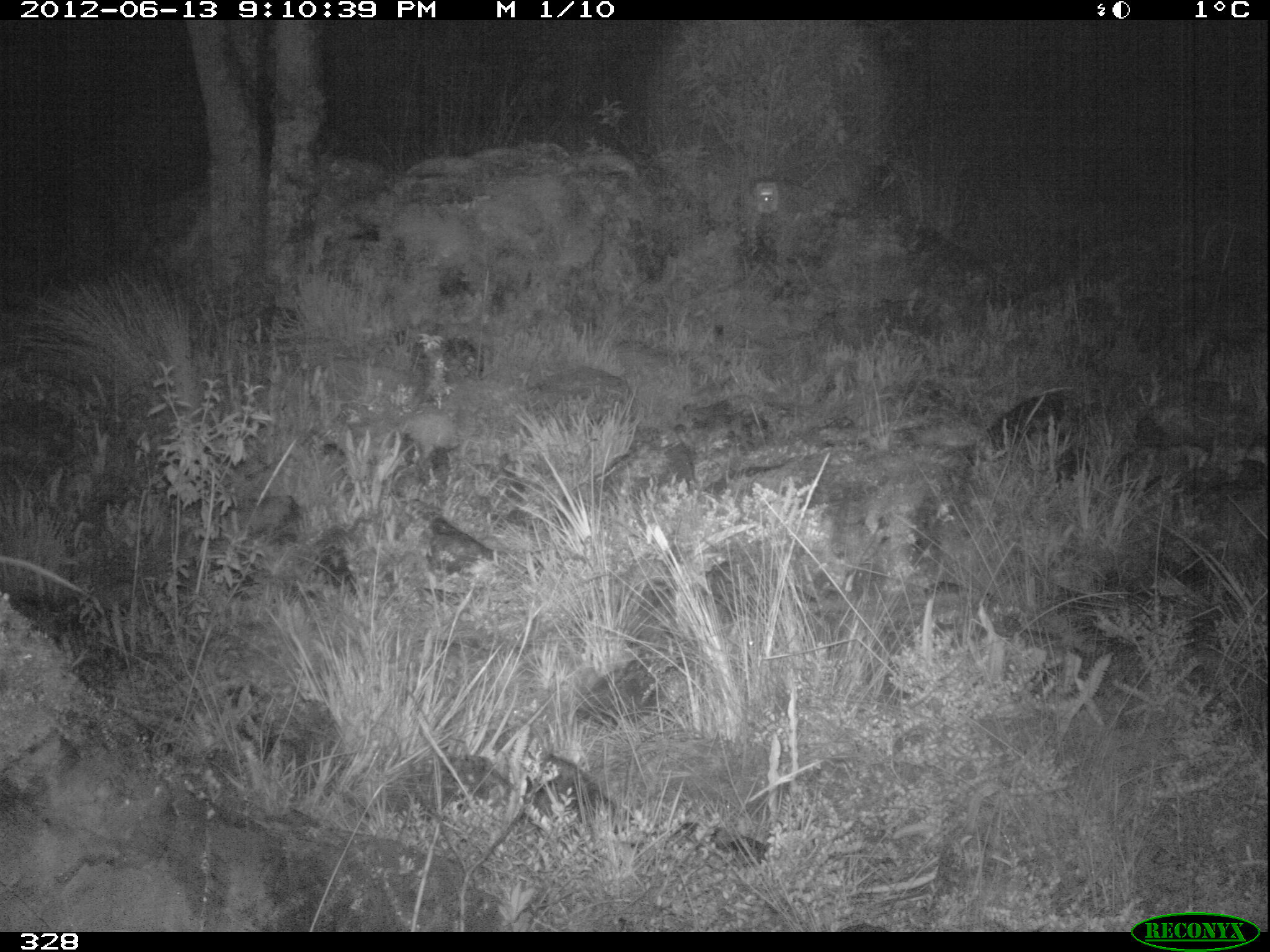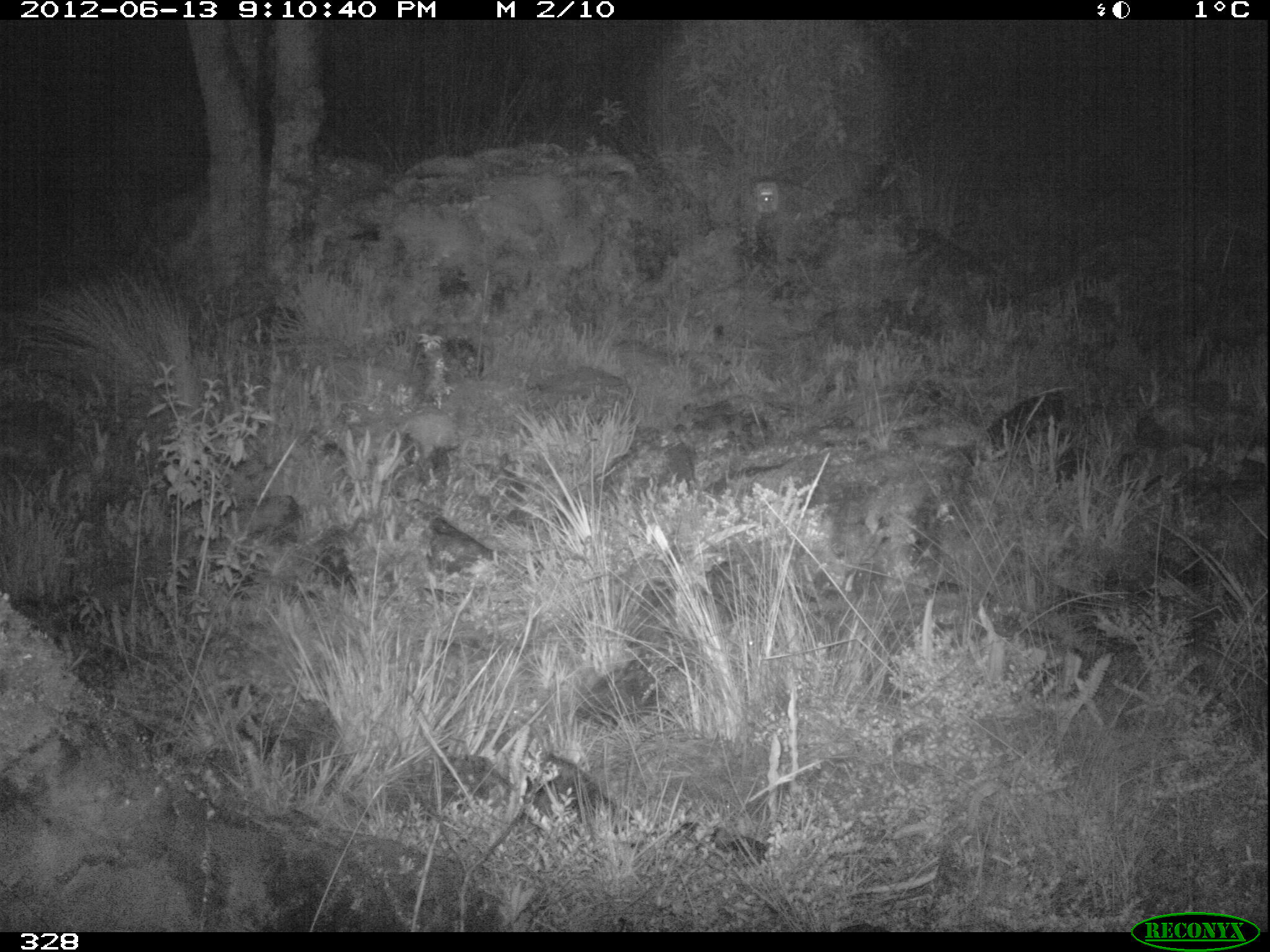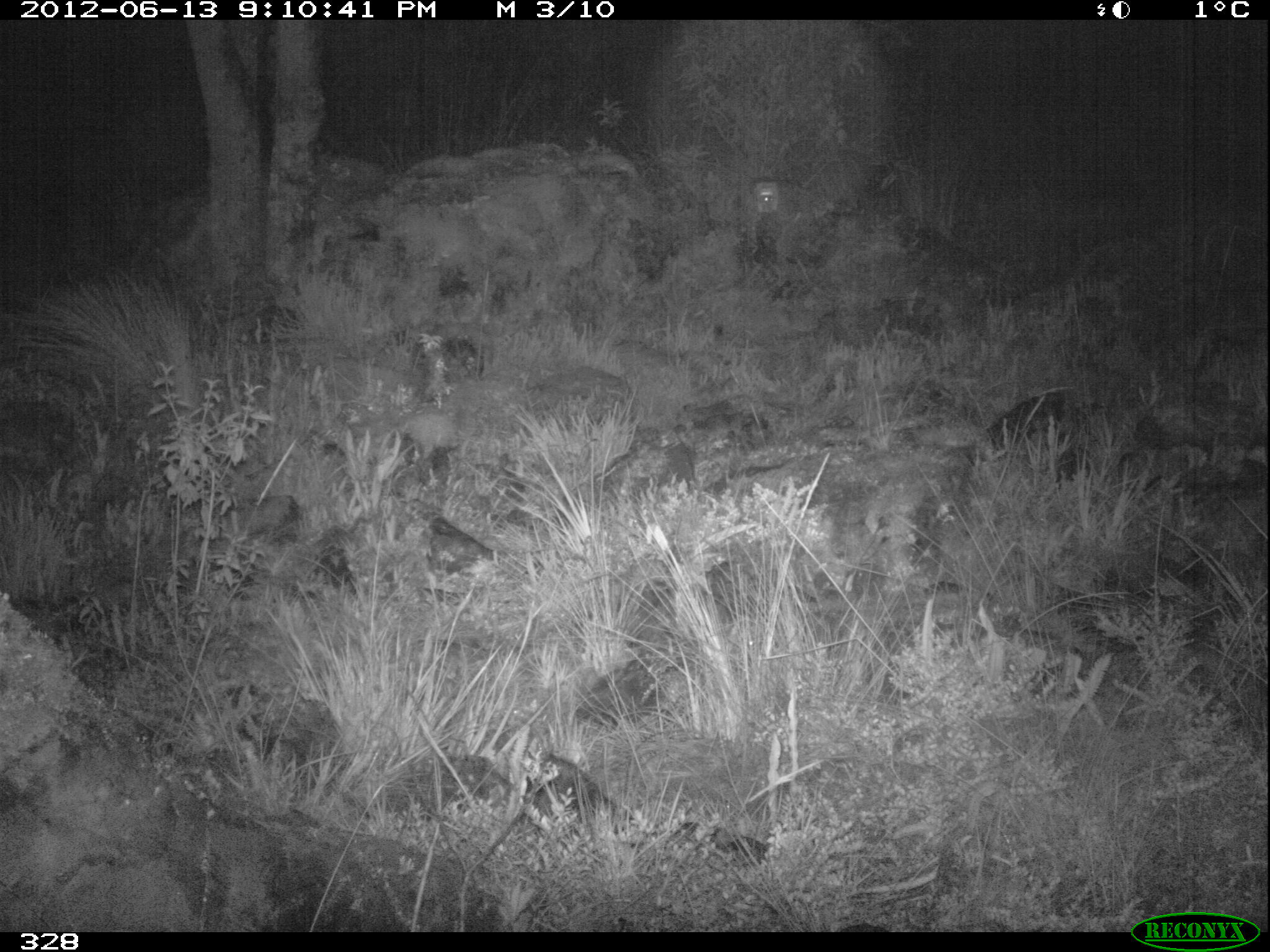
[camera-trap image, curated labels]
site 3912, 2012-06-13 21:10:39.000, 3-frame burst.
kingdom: Animalia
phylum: Chordata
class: Mammalia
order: Rodentia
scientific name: Rodentia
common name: rodents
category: unknown rodent